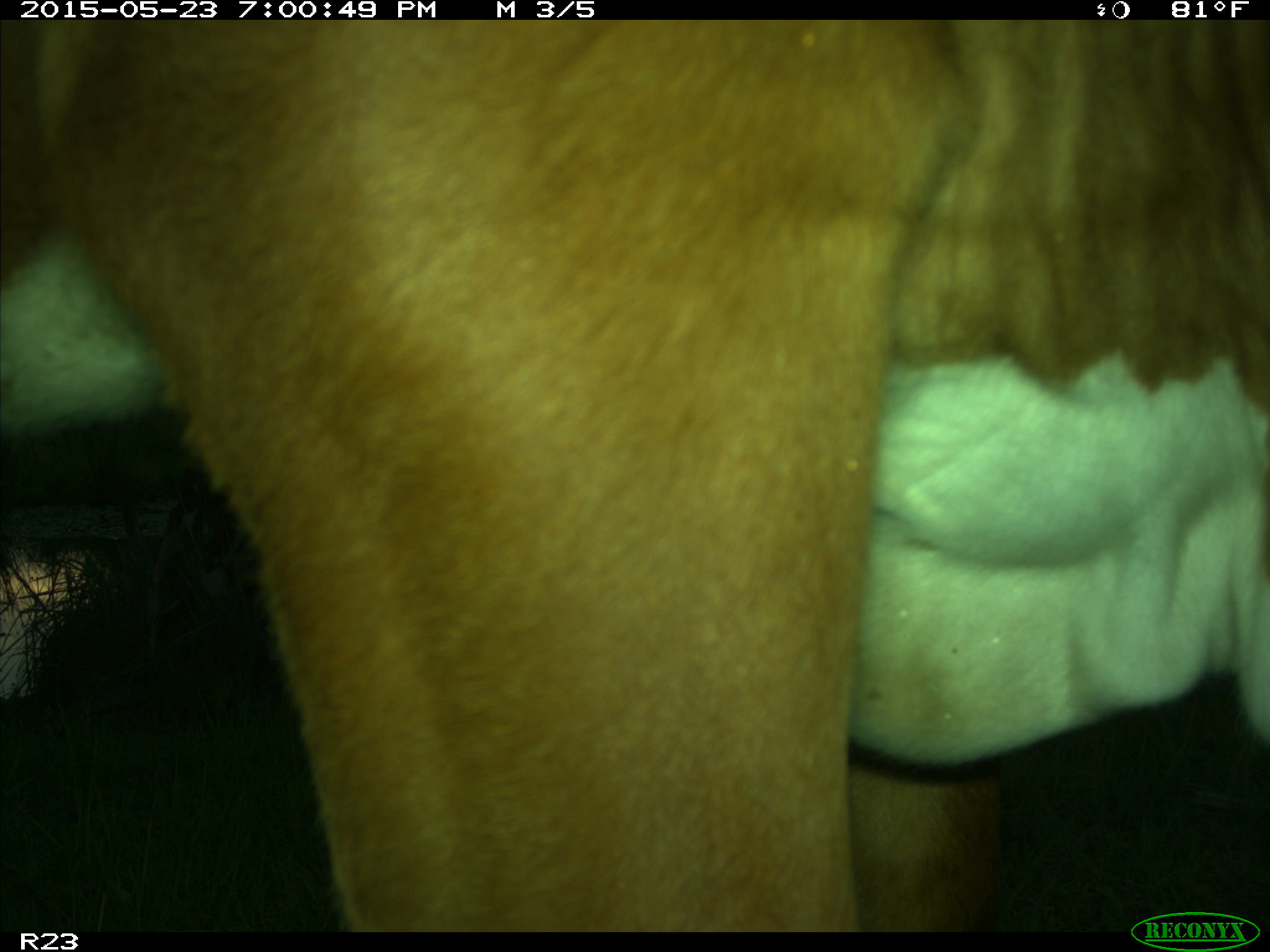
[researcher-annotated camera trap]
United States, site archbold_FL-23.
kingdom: Animalia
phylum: Chordata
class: Mammalia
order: Artiodactyla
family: Bovidae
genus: Bos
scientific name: Bos taurus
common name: domestic cow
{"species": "Bos taurus (domestic cow)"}